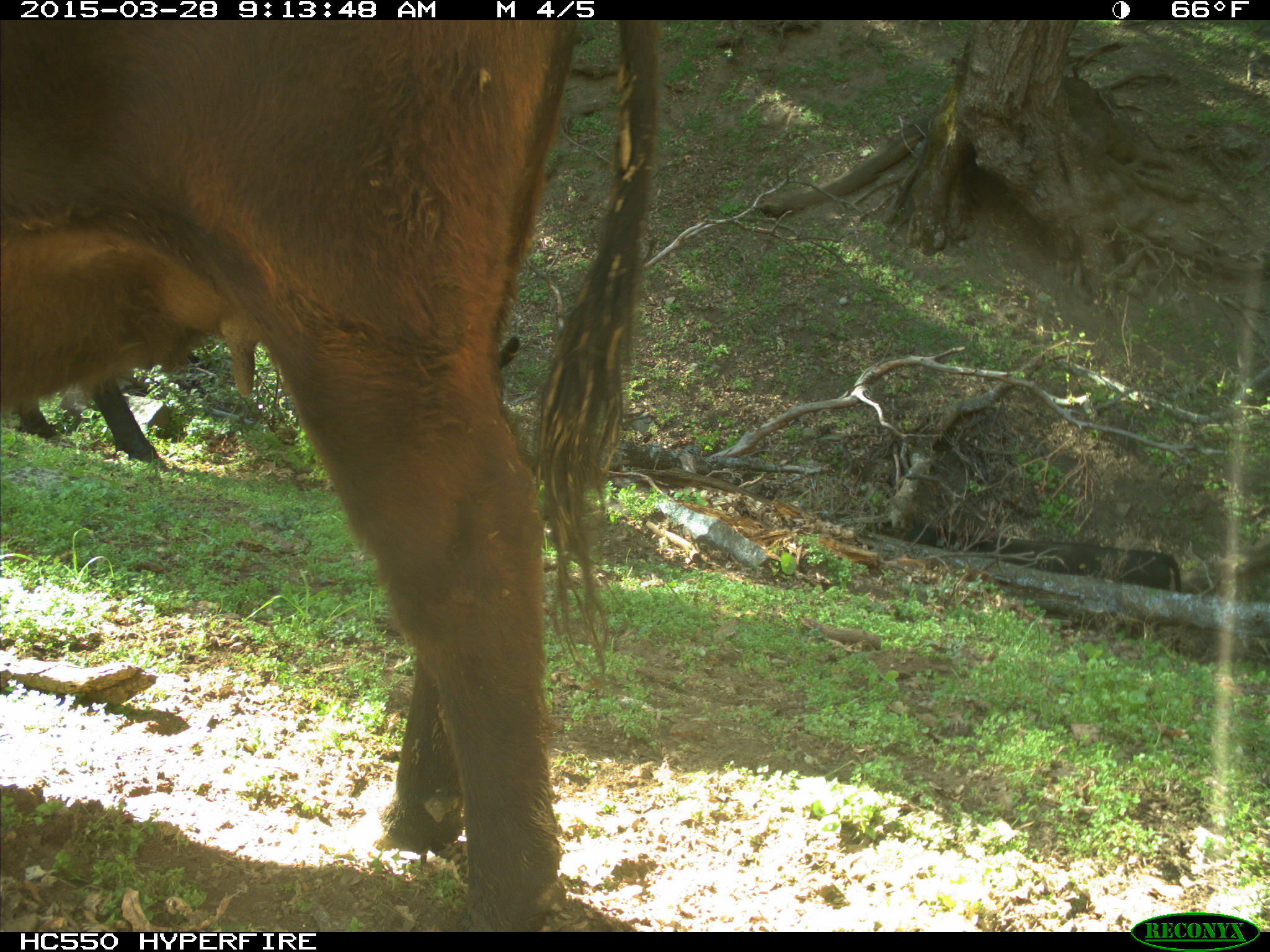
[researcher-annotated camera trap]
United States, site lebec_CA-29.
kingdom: Animalia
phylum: Chordata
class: Mammalia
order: Artiodactyla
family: Bovidae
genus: Bos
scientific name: Bos taurus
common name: domestic cow